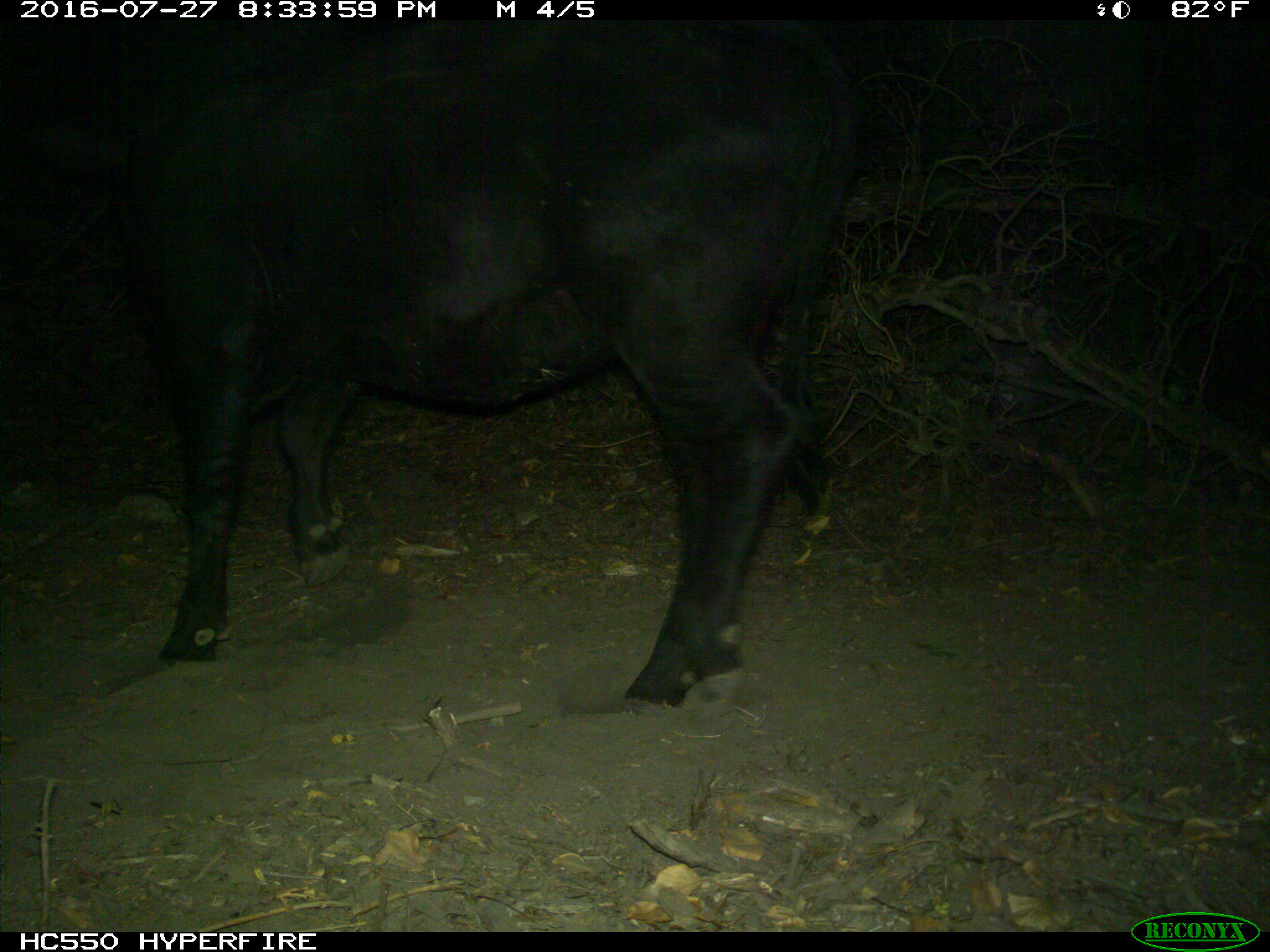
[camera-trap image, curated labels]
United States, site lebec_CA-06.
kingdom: Animalia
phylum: Chordata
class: Mammalia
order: Artiodactyla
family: Bovidae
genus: Bos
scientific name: Bos taurus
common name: domestic cow